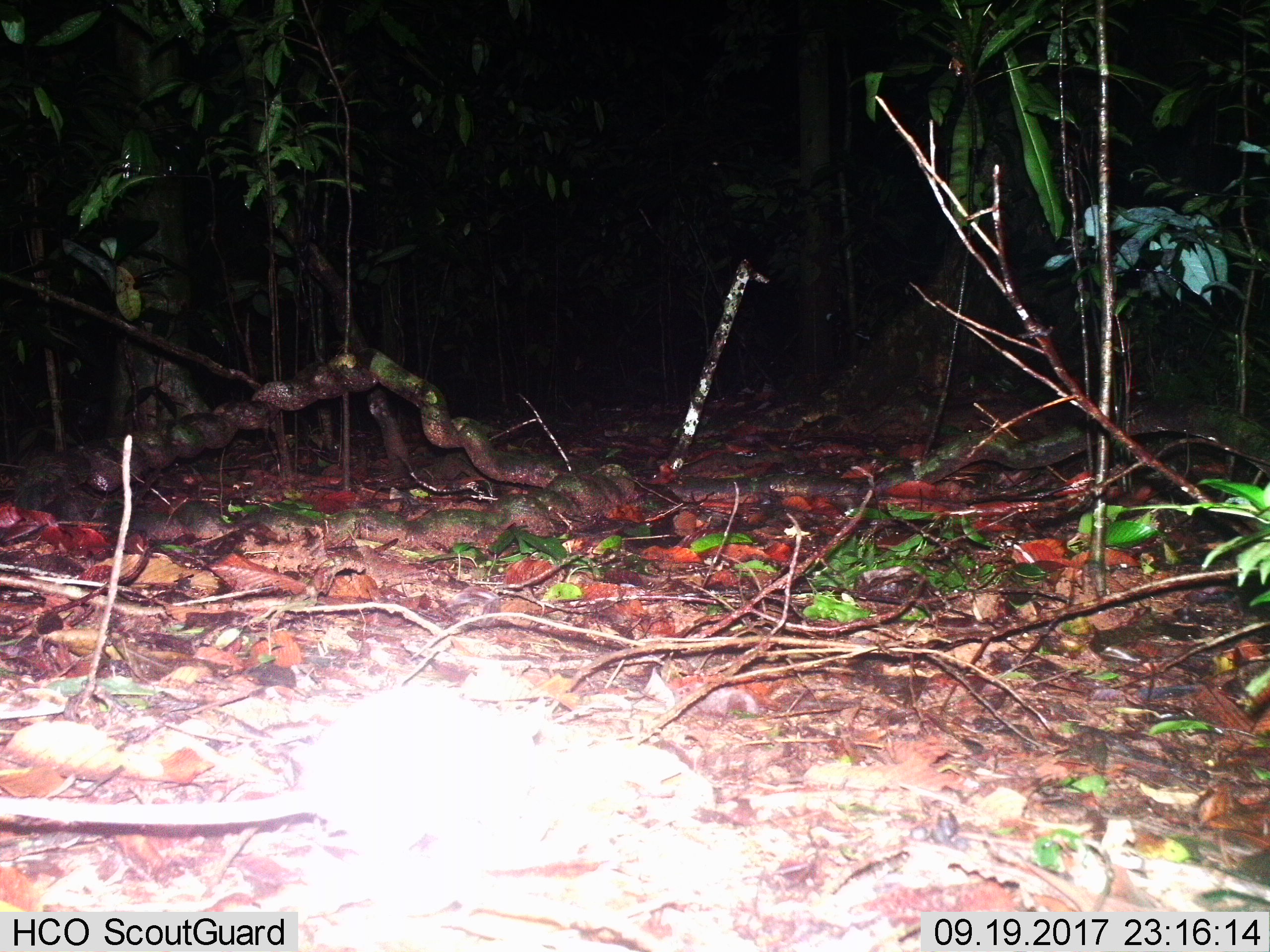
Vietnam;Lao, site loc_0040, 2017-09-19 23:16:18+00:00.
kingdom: Animalia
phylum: Chordata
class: Mammalia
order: Rodentia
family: Muridae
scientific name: Muridae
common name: old-world mice and rats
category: unidentified murid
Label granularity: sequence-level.